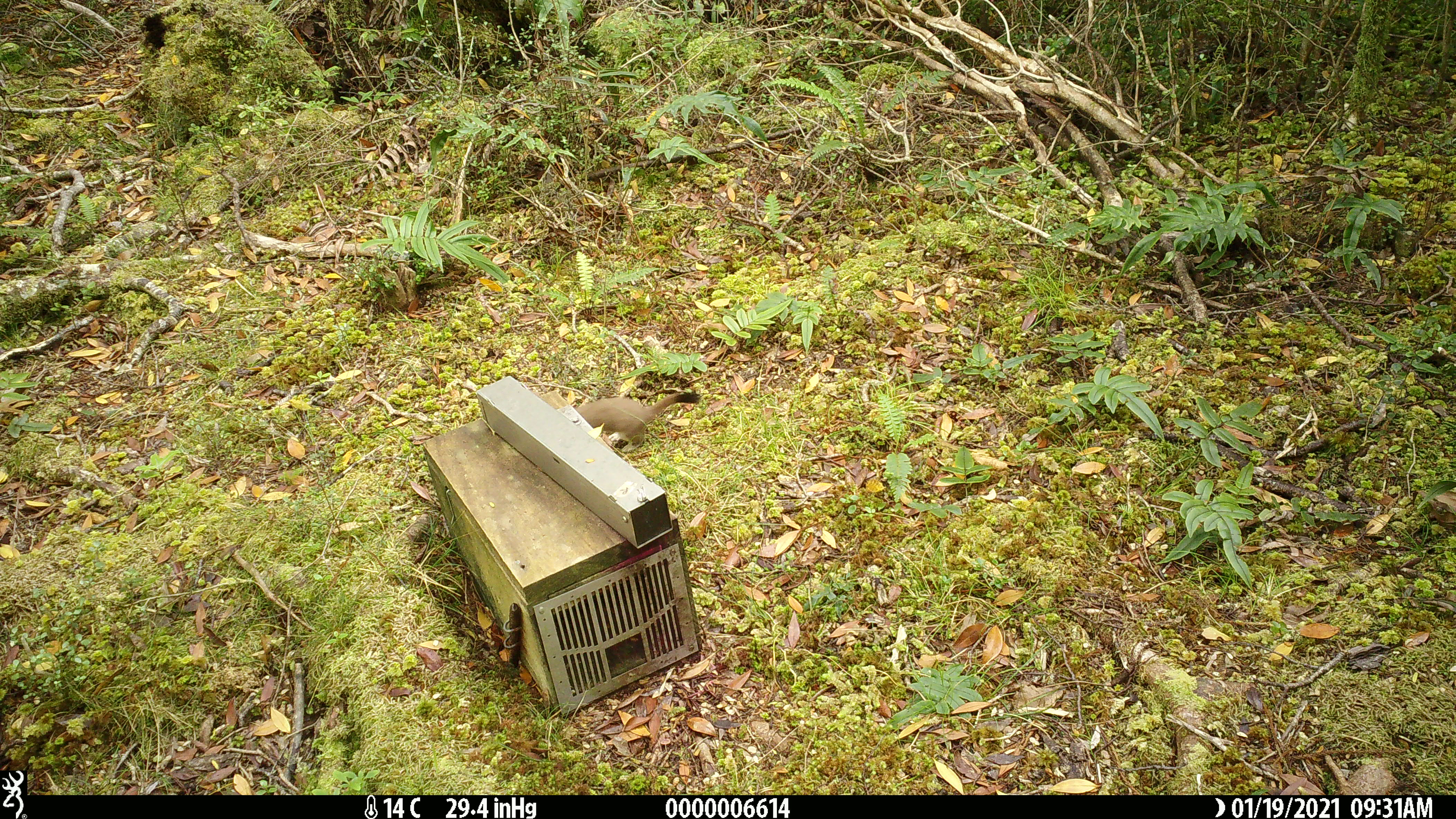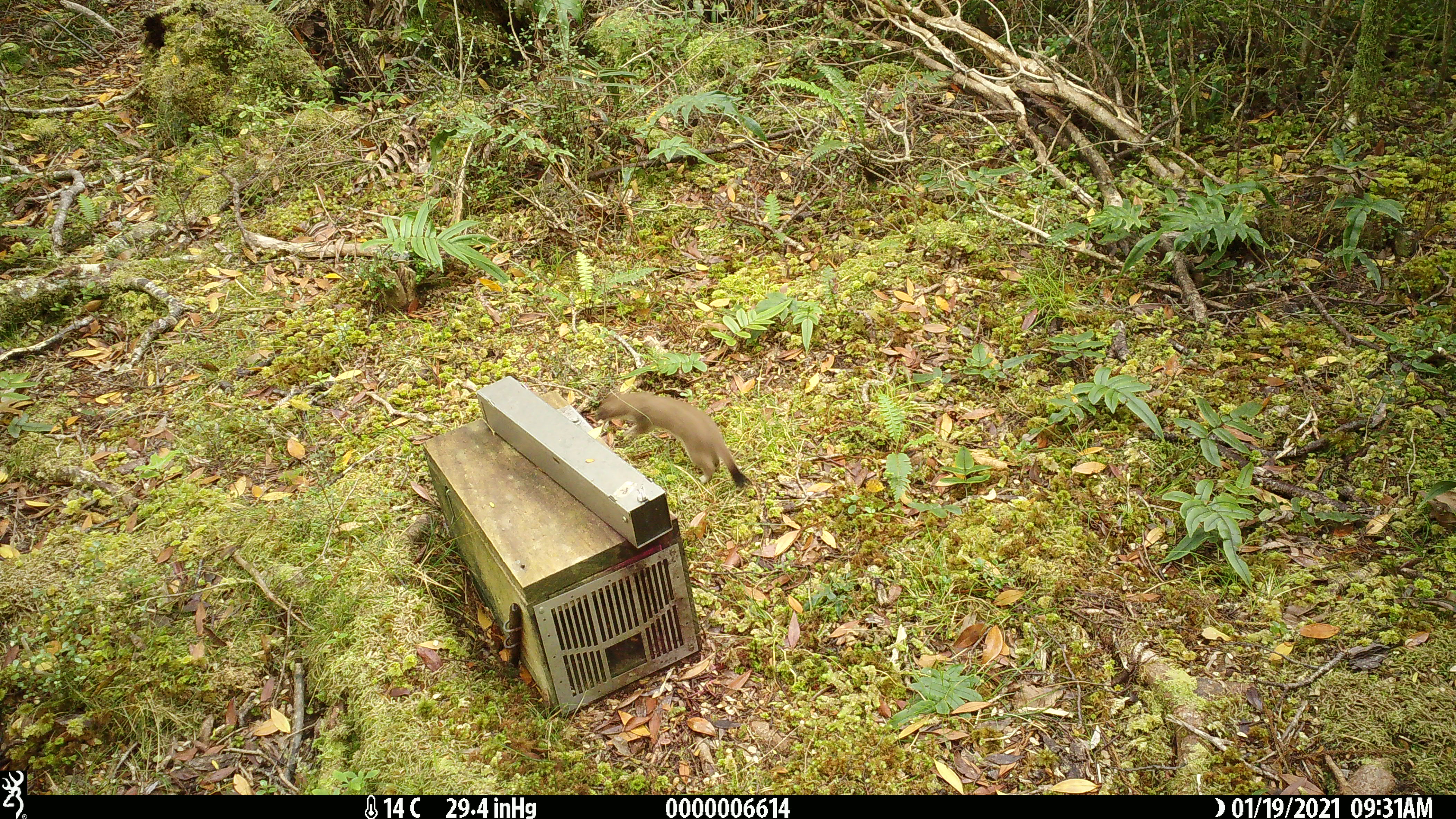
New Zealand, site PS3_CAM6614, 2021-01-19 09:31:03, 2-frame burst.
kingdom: Animalia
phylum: Chordata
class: Mammalia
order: Carnivora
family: Mustelidae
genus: Mustela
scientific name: Mustela erminea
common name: stoat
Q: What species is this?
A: Stoat (Mustela erminea).